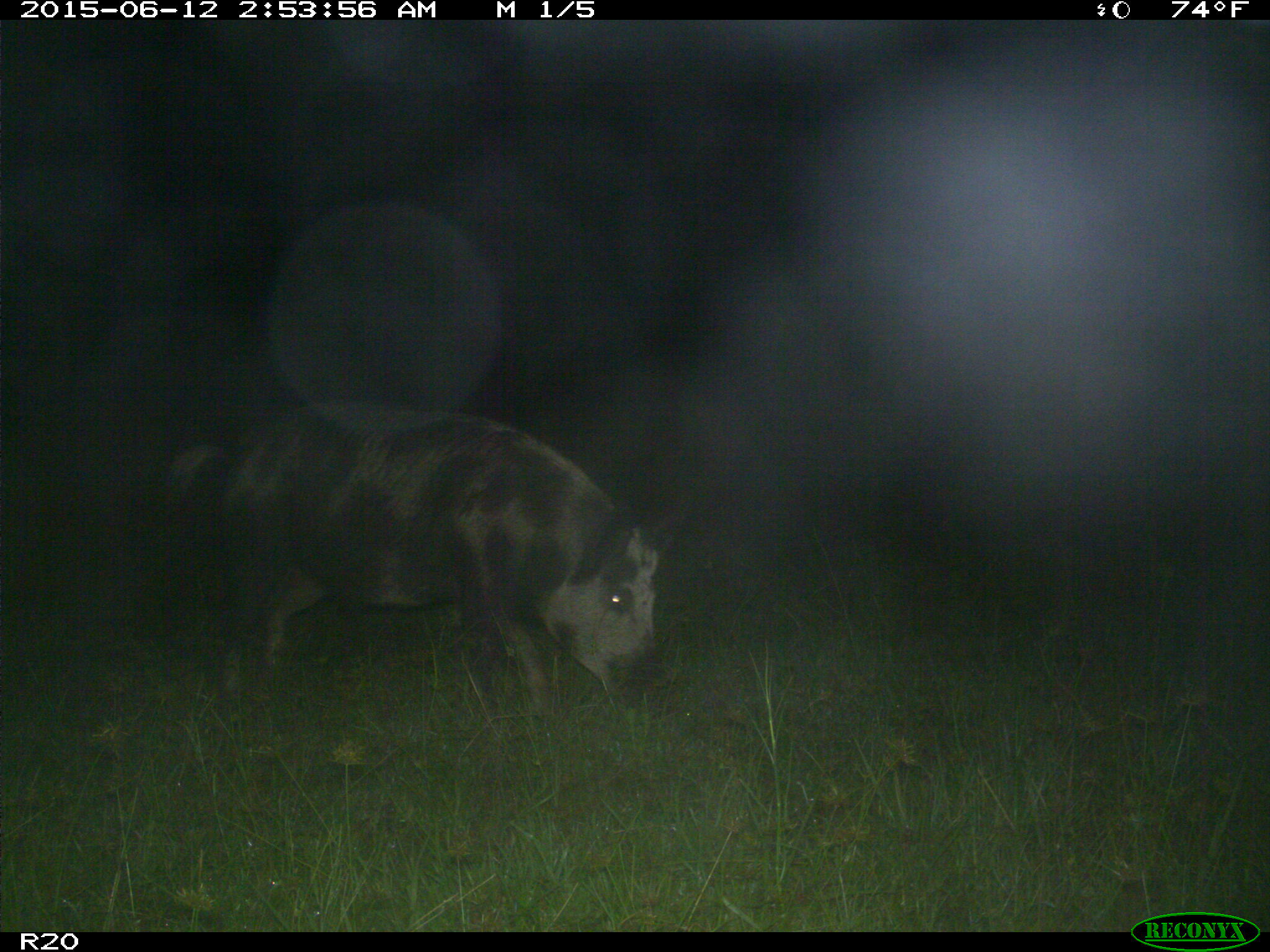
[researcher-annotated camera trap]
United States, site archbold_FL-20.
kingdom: Animalia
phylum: Chordata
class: Mammalia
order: Artiodactyla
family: Suidae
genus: Sus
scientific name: Sus scrofa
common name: wild boar